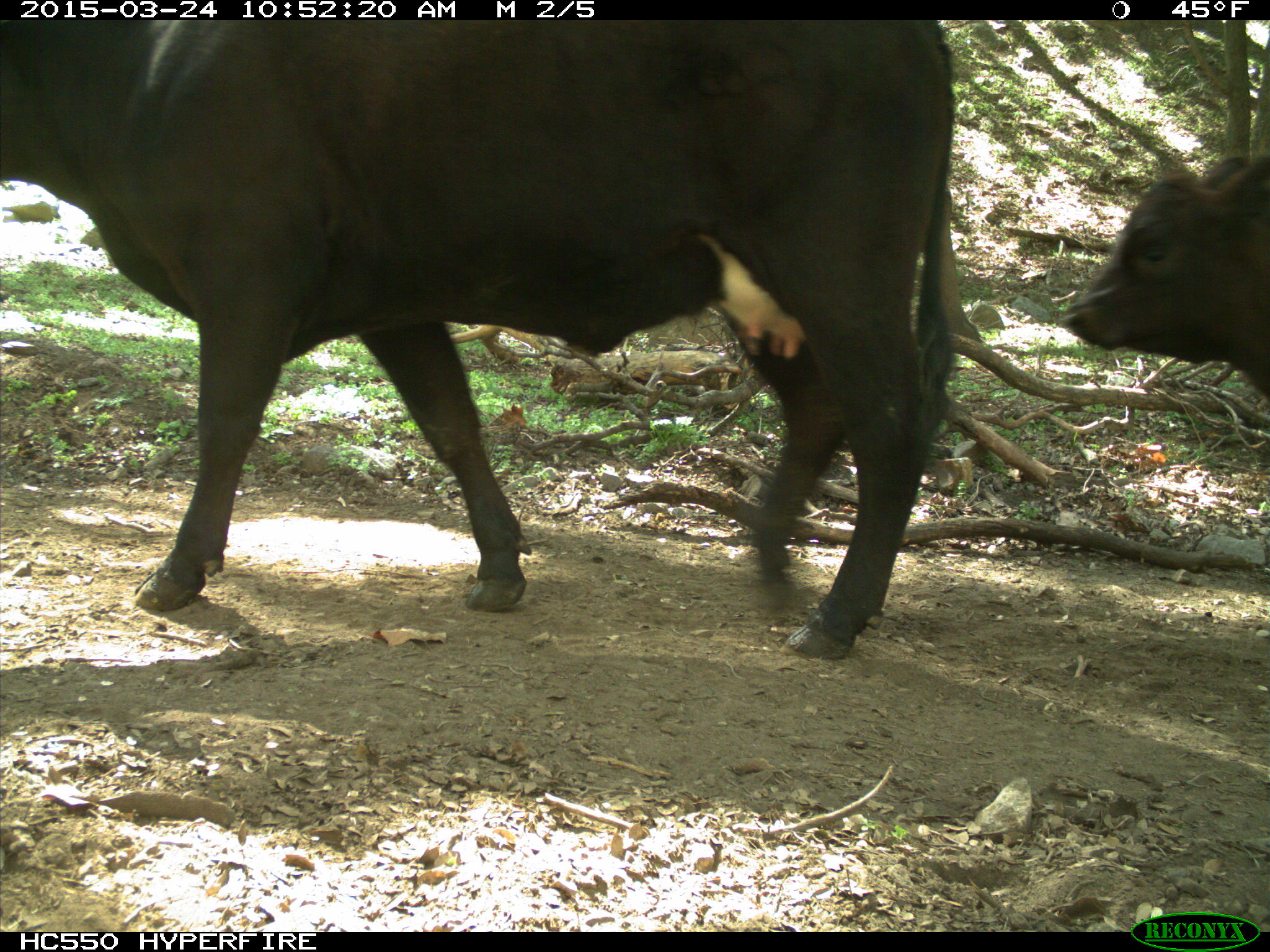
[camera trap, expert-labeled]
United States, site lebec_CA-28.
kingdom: Animalia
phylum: Chordata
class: Mammalia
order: Artiodactyla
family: Bovidae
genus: Bos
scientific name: Bos taurus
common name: domestic cow